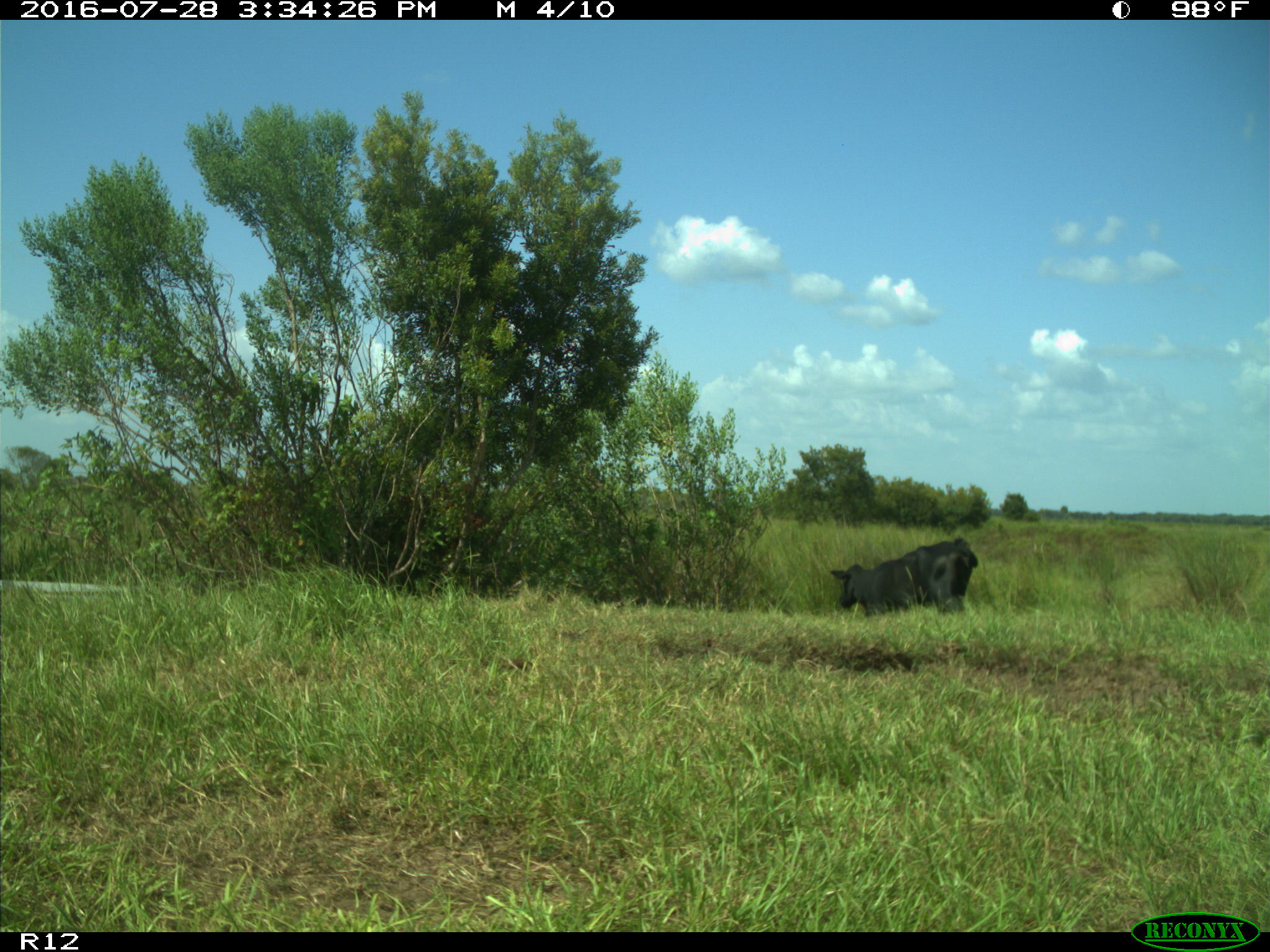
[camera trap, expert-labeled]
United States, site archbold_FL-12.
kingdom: Animalia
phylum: Chordata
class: Mammalia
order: Artiodactyla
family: Bovidae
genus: Bos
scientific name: Bos taurus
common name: domestic cow